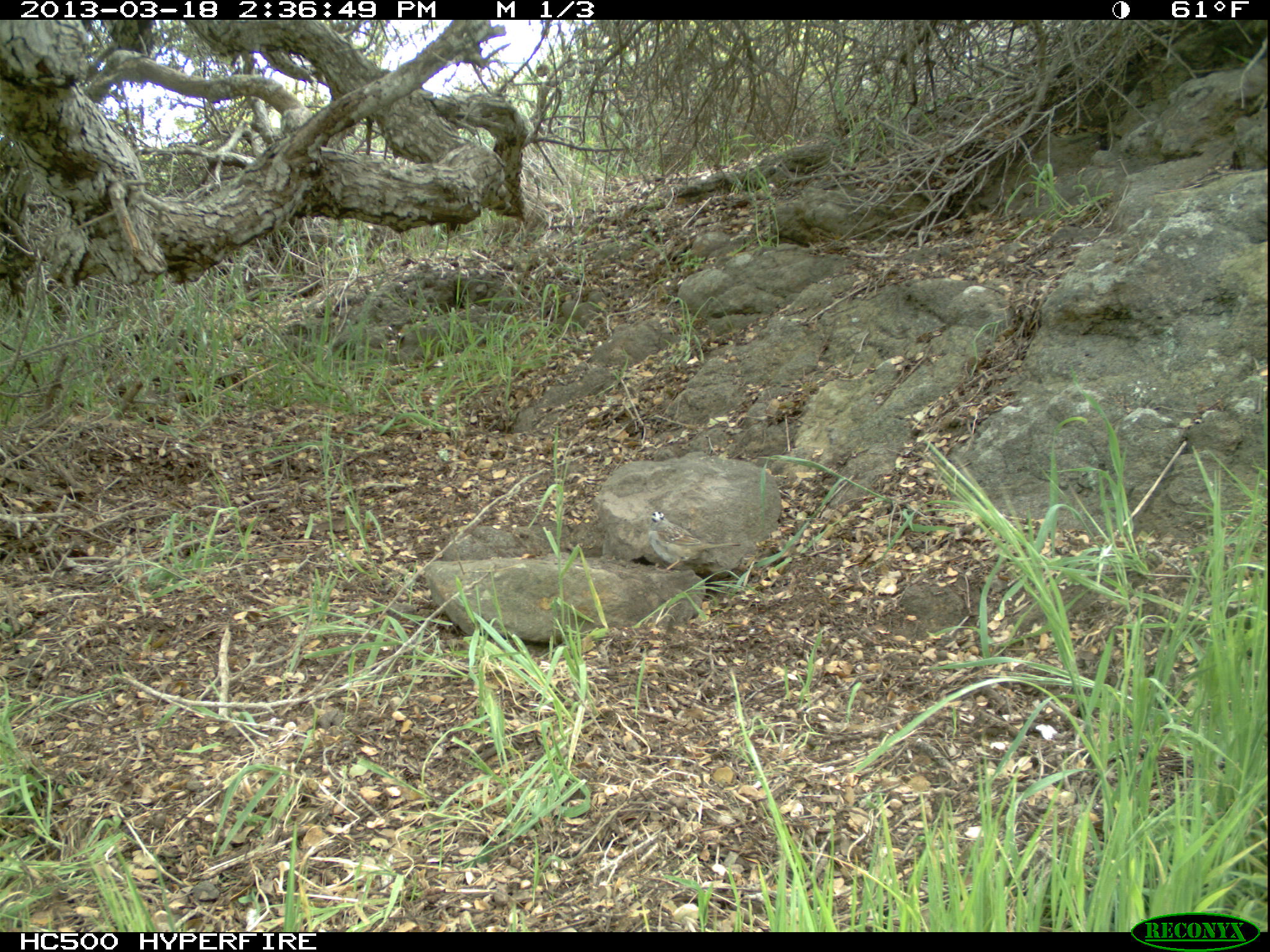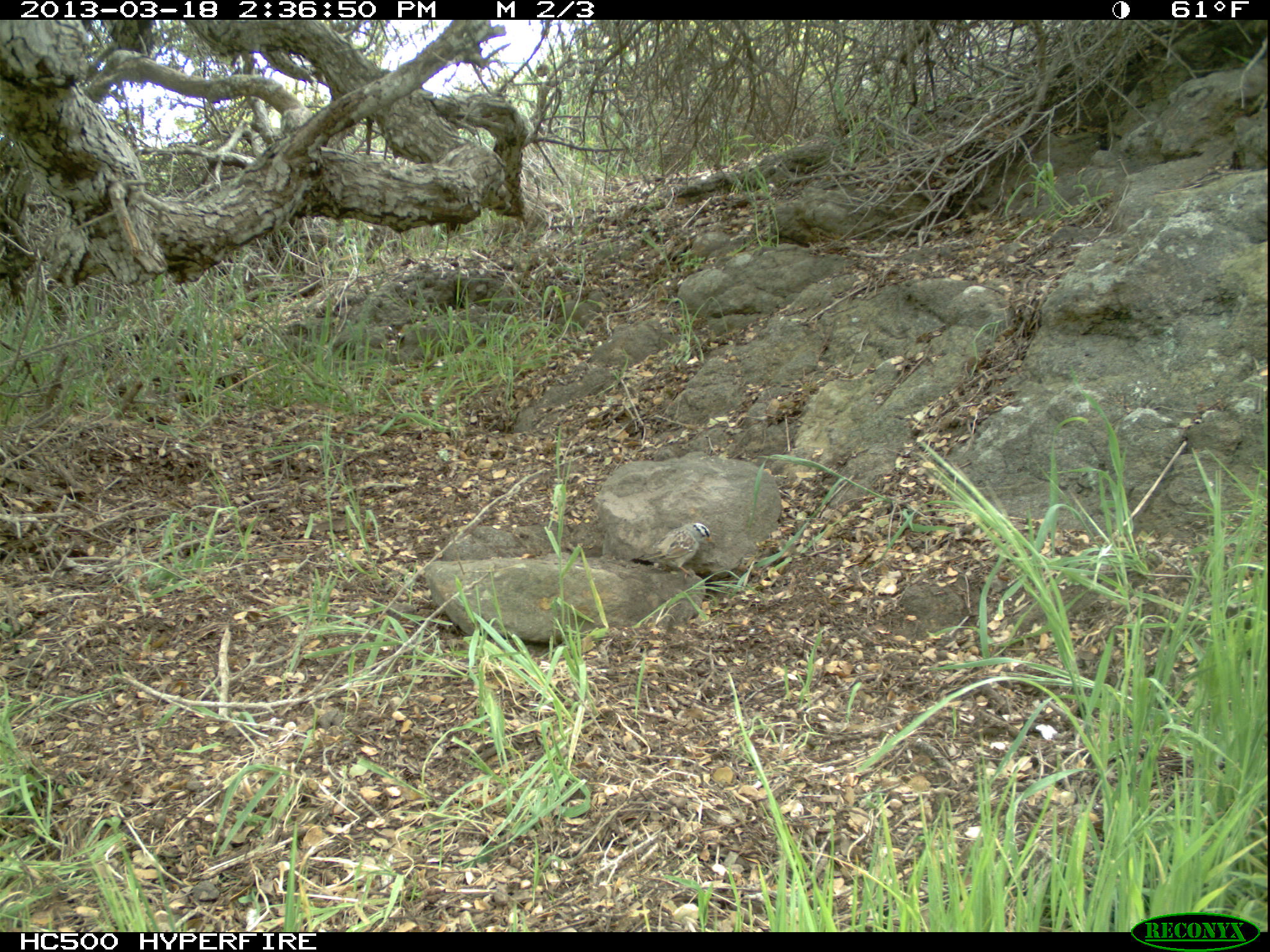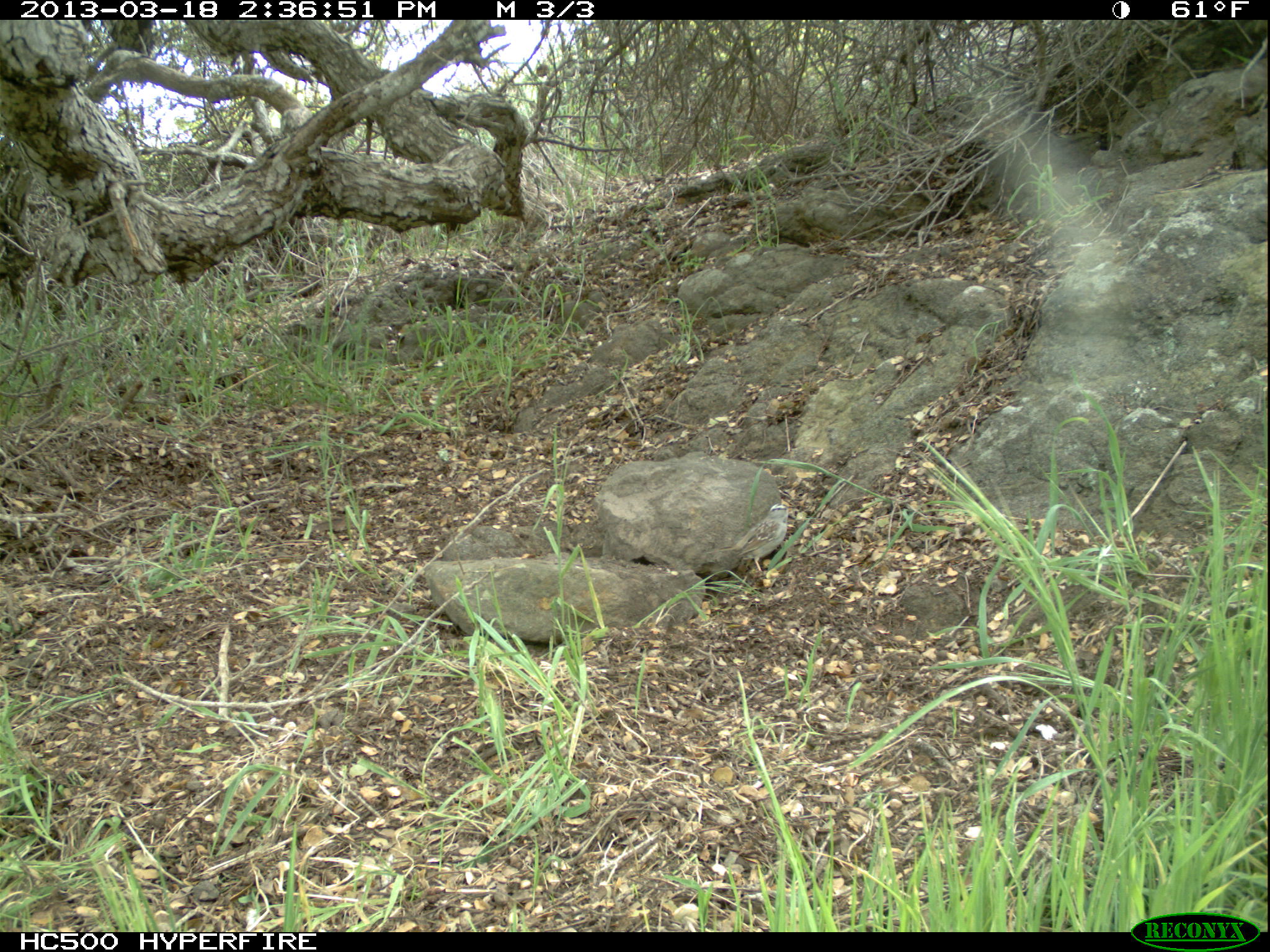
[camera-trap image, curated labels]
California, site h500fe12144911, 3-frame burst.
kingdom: Animalia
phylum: Chordata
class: Aves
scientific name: Aves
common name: bird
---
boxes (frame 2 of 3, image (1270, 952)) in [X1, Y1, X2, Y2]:
bird: [631, 521, 717, 584]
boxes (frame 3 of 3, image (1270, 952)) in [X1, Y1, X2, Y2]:
bird: [705, 503, 794, 575]